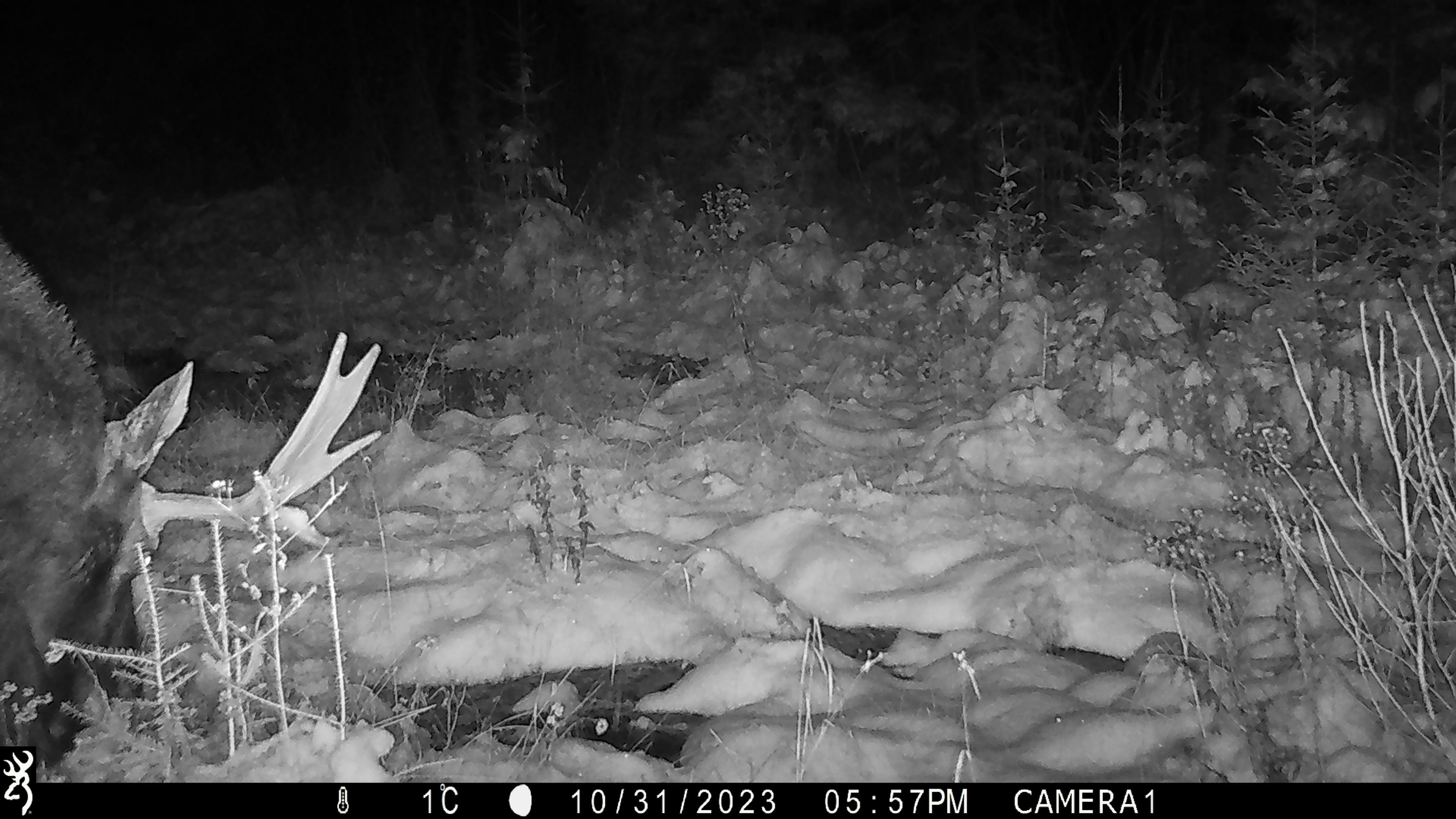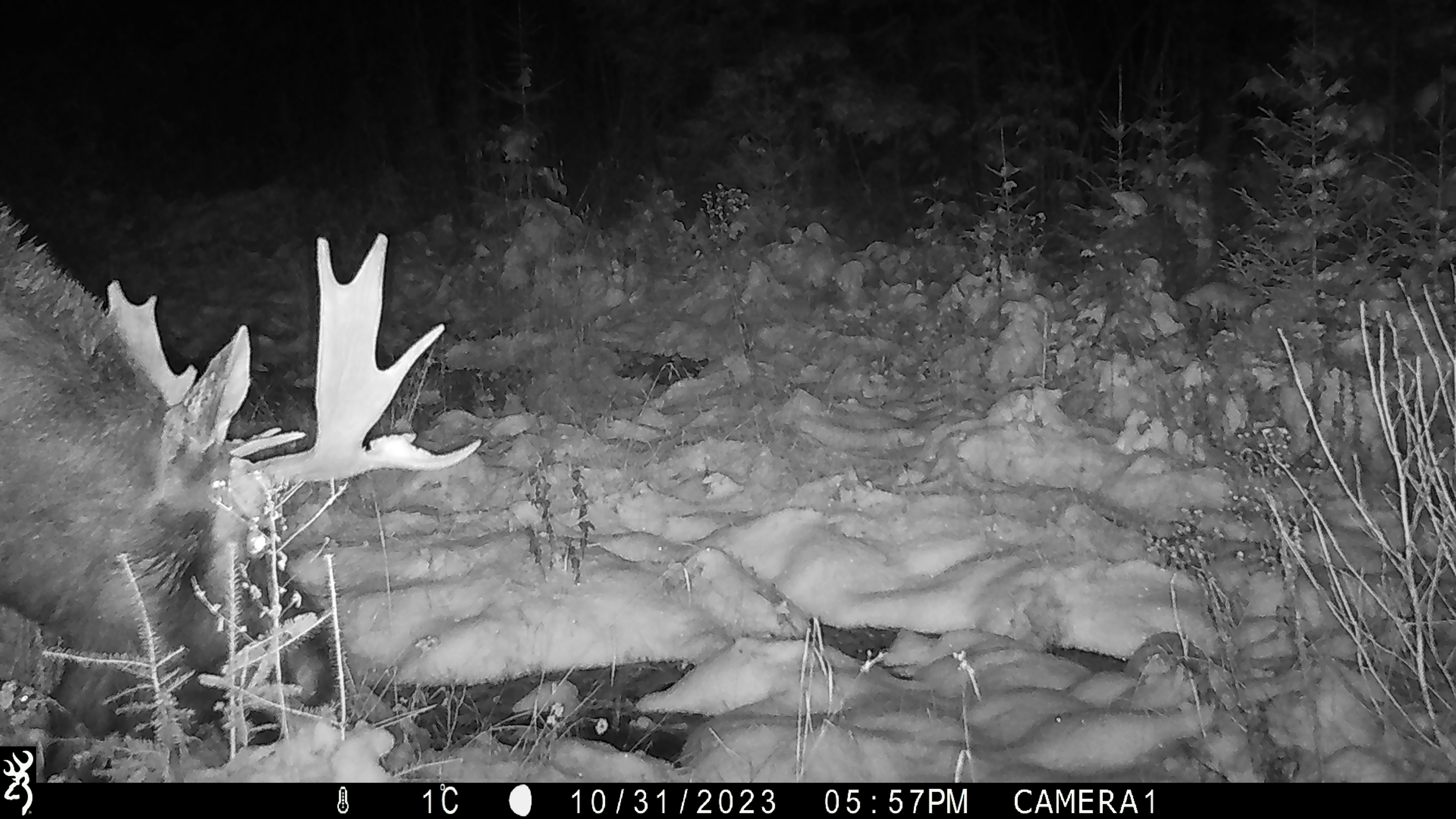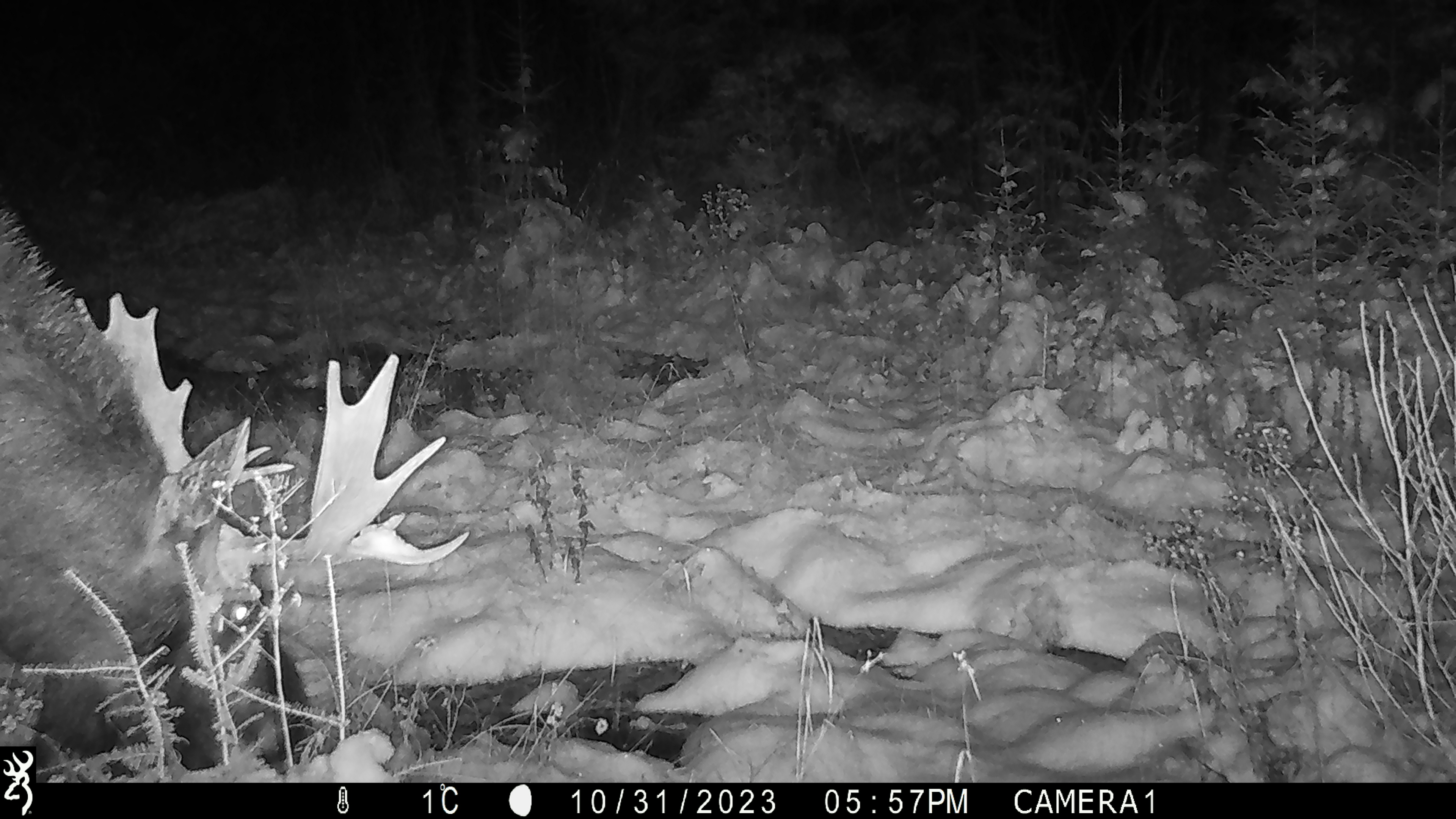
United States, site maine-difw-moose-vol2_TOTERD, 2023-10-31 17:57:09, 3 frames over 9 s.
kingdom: Animalia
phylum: Chordata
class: Mammalia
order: Artiodactyla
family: Cervidae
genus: Alces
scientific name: Alces alces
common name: moose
Moose (Alces alces).